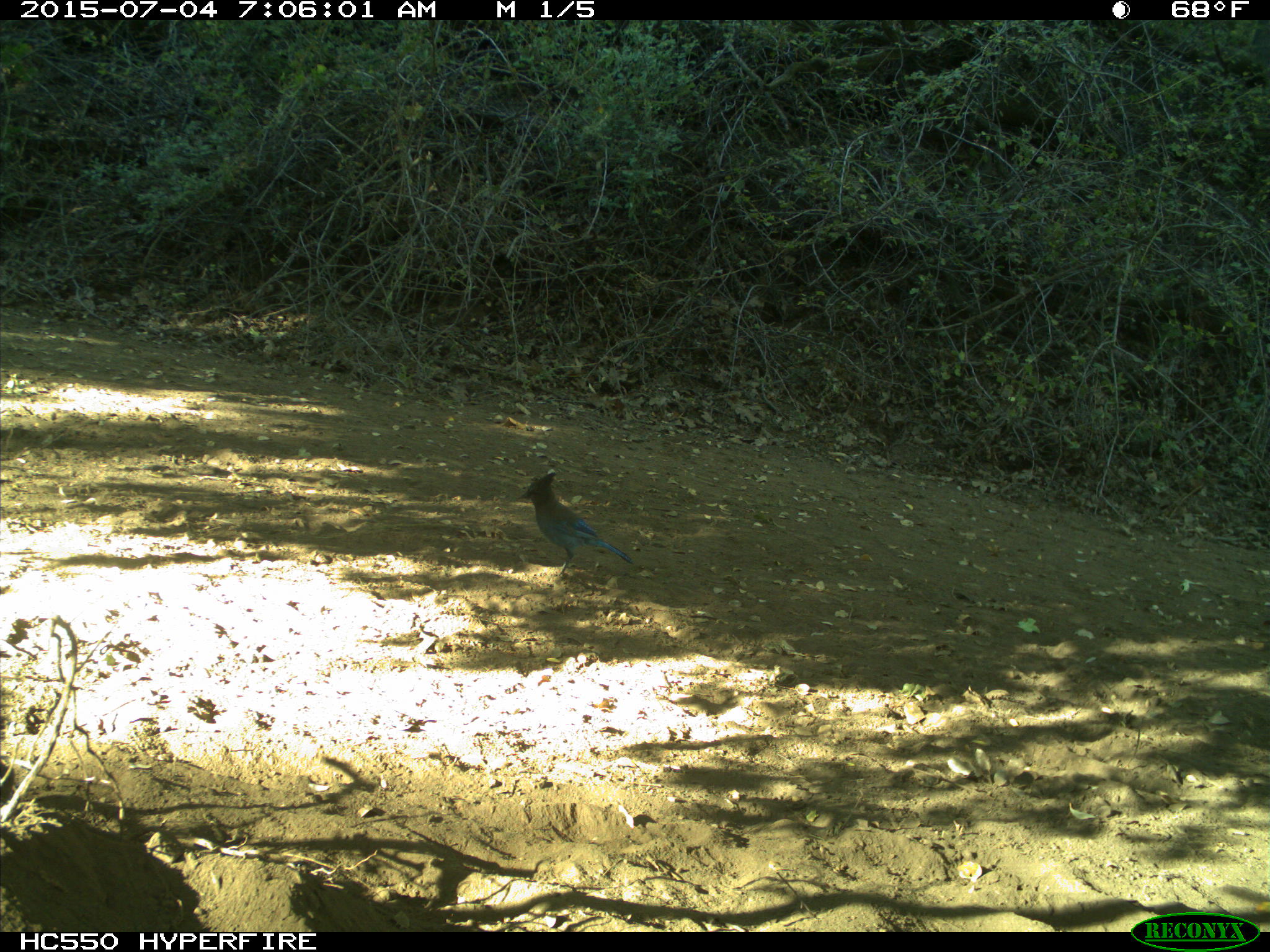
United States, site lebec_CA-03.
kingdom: Animalia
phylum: Chordata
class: Aves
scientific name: Aves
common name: birds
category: unidentified bird